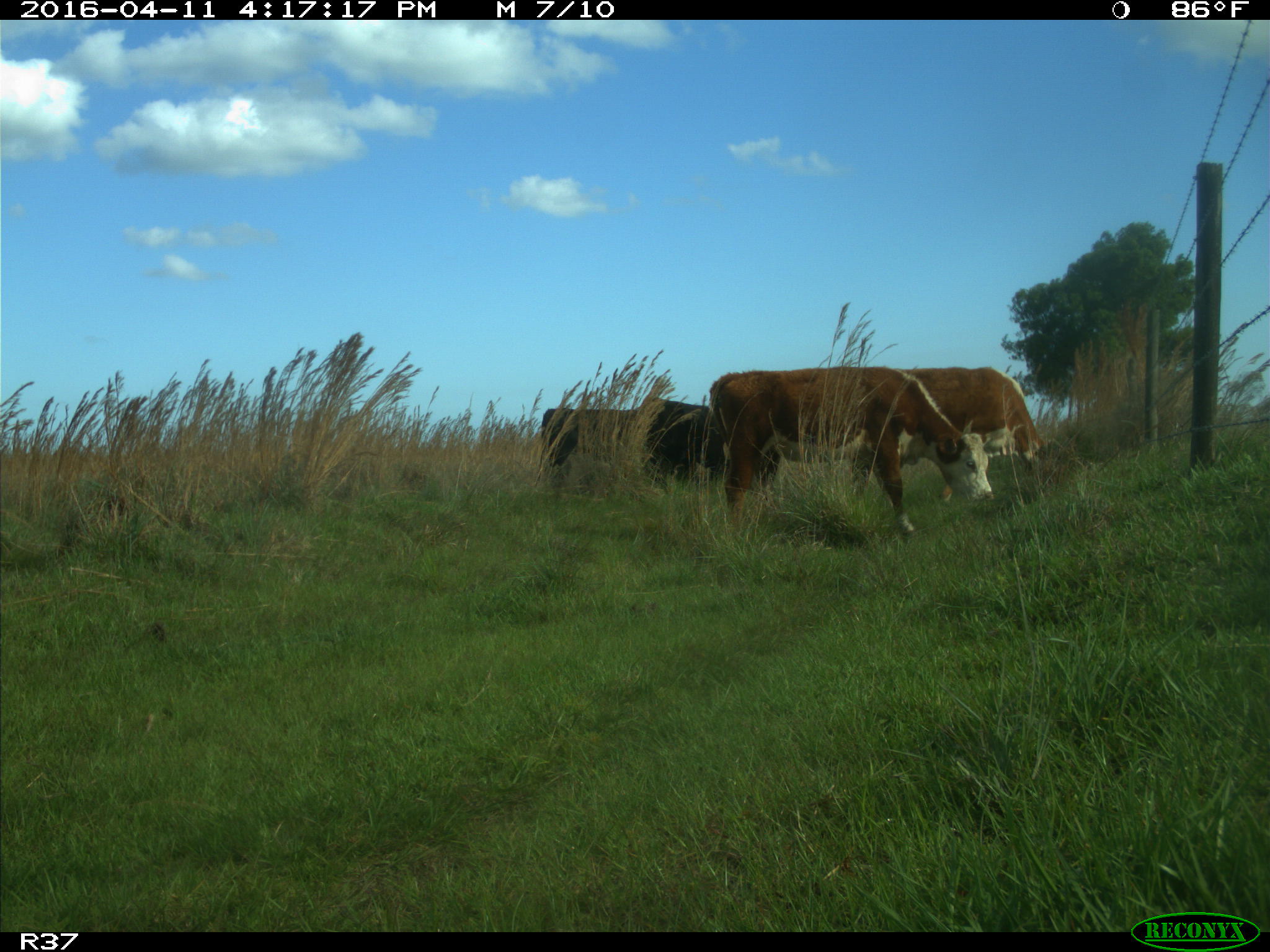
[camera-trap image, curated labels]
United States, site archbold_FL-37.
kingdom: Animalia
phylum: Chordata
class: Mammalia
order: Artiodactyla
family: Bovidae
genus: Bos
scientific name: Bos taurus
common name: domestic cow